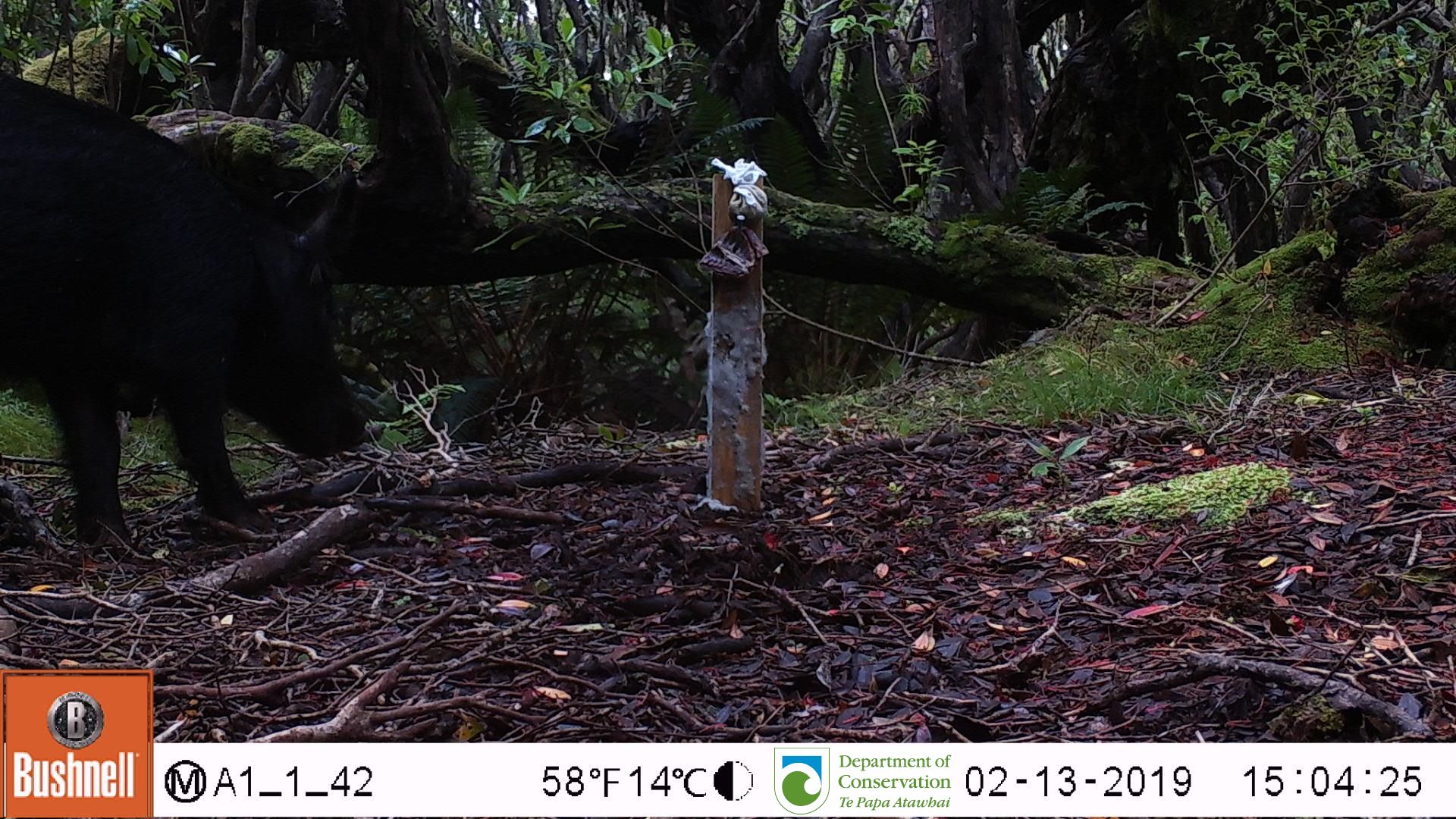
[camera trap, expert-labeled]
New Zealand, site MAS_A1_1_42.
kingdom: Animalia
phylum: Chordata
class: Mammalia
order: Artiodactyla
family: Suidae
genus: Sus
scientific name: Sus scrofa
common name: pig